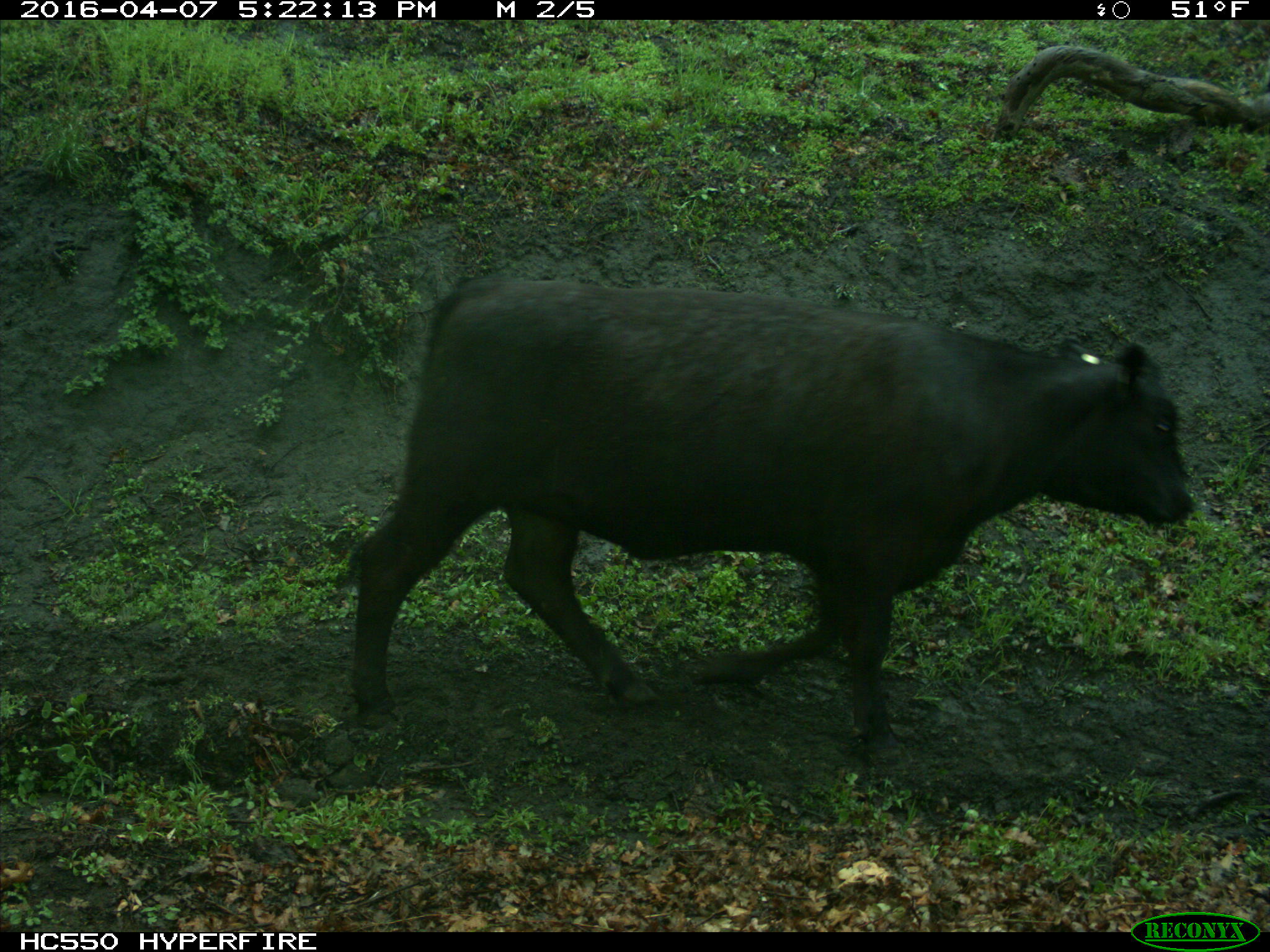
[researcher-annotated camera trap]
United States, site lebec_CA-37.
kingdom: Animalia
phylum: Chordata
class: Mammalia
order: Artiodactyla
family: Bovidae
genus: Bos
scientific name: Bos taurus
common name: domestic cow